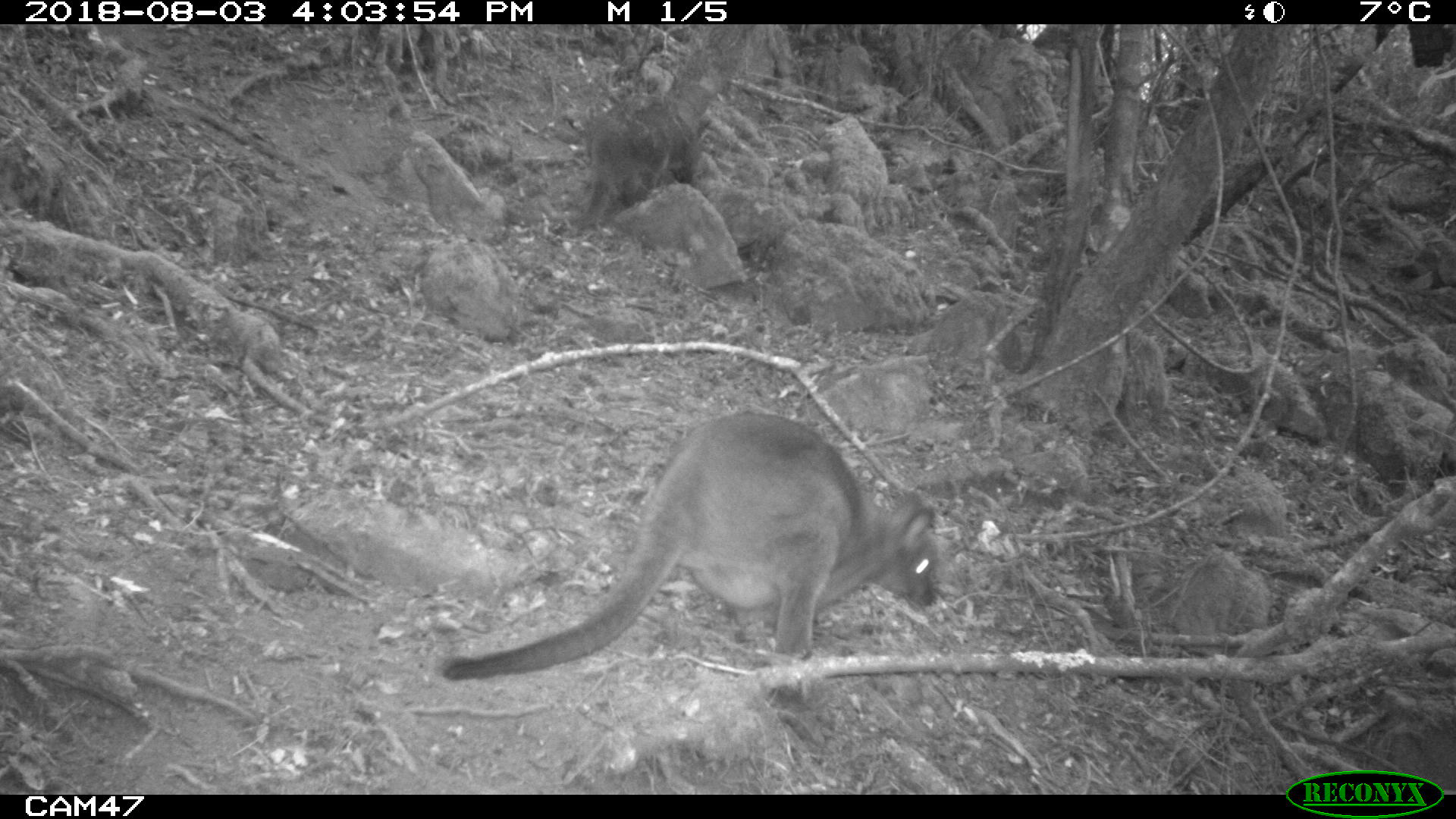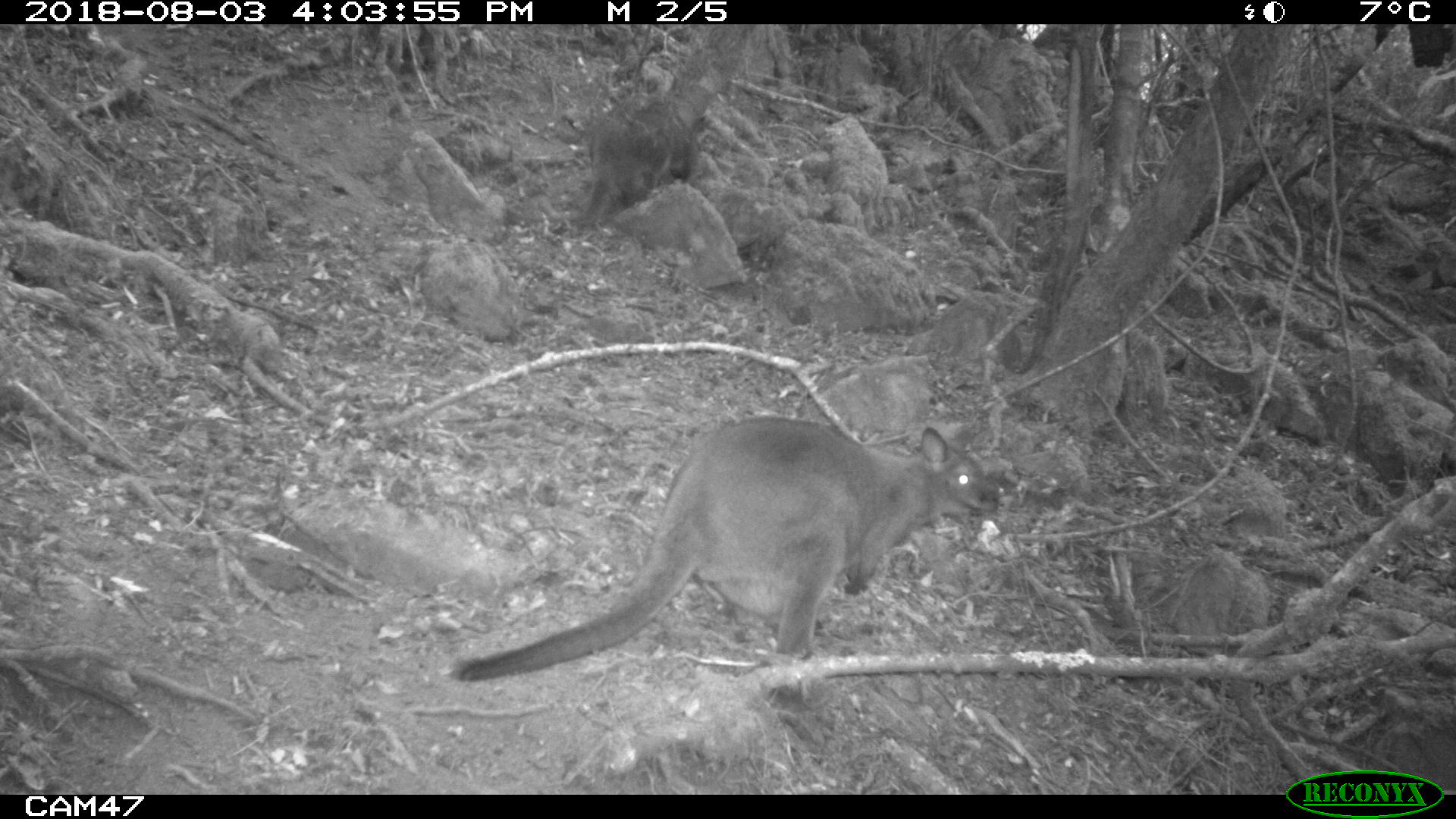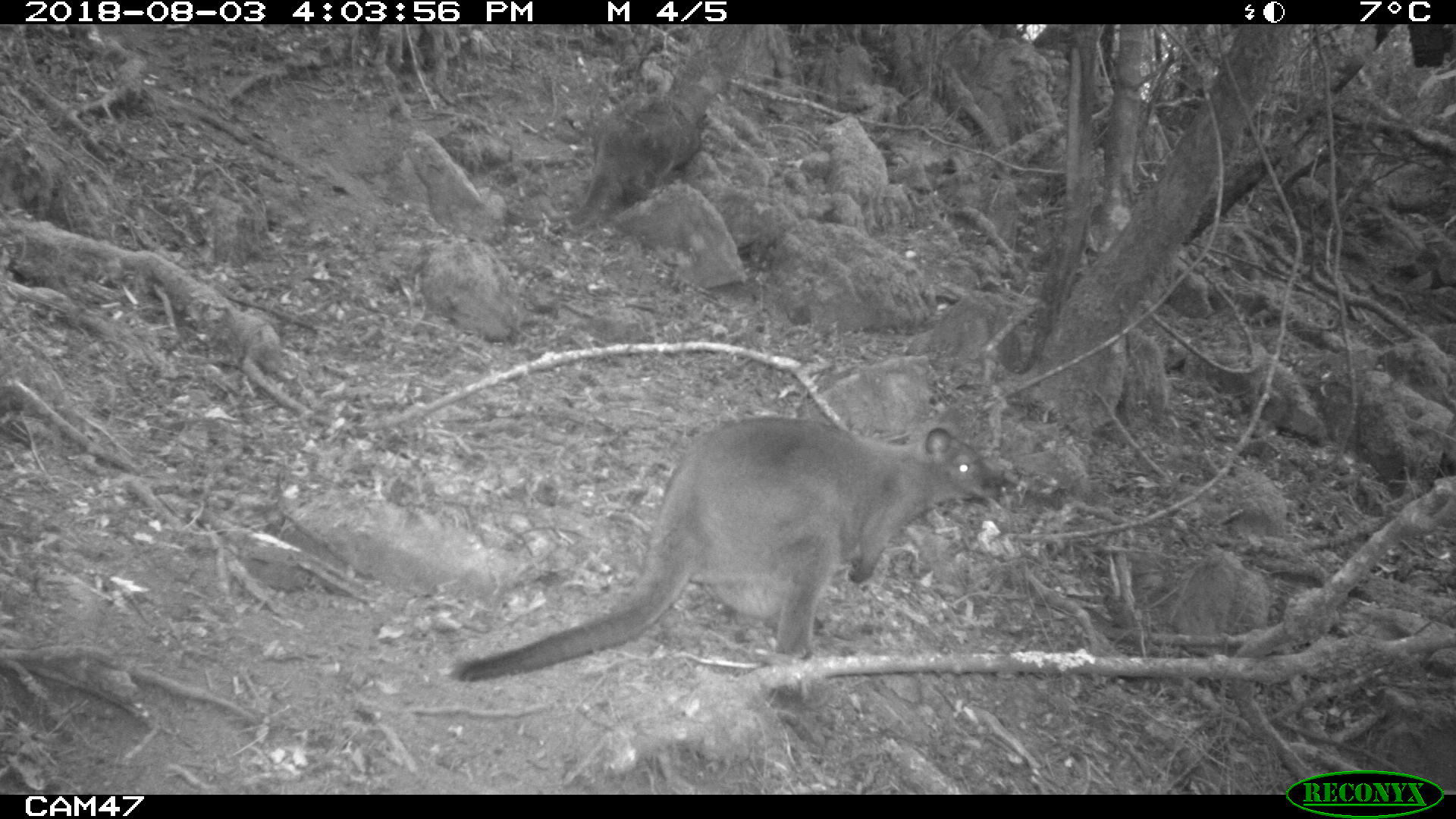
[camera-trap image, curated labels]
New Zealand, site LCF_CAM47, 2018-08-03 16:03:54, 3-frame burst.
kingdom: Animalia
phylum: Chordata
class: Mammalia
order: Diprotodontia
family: Macropodidae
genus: Notamacropus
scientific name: Notamacropus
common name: wallaby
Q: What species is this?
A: Wallaby (Notamacropus).